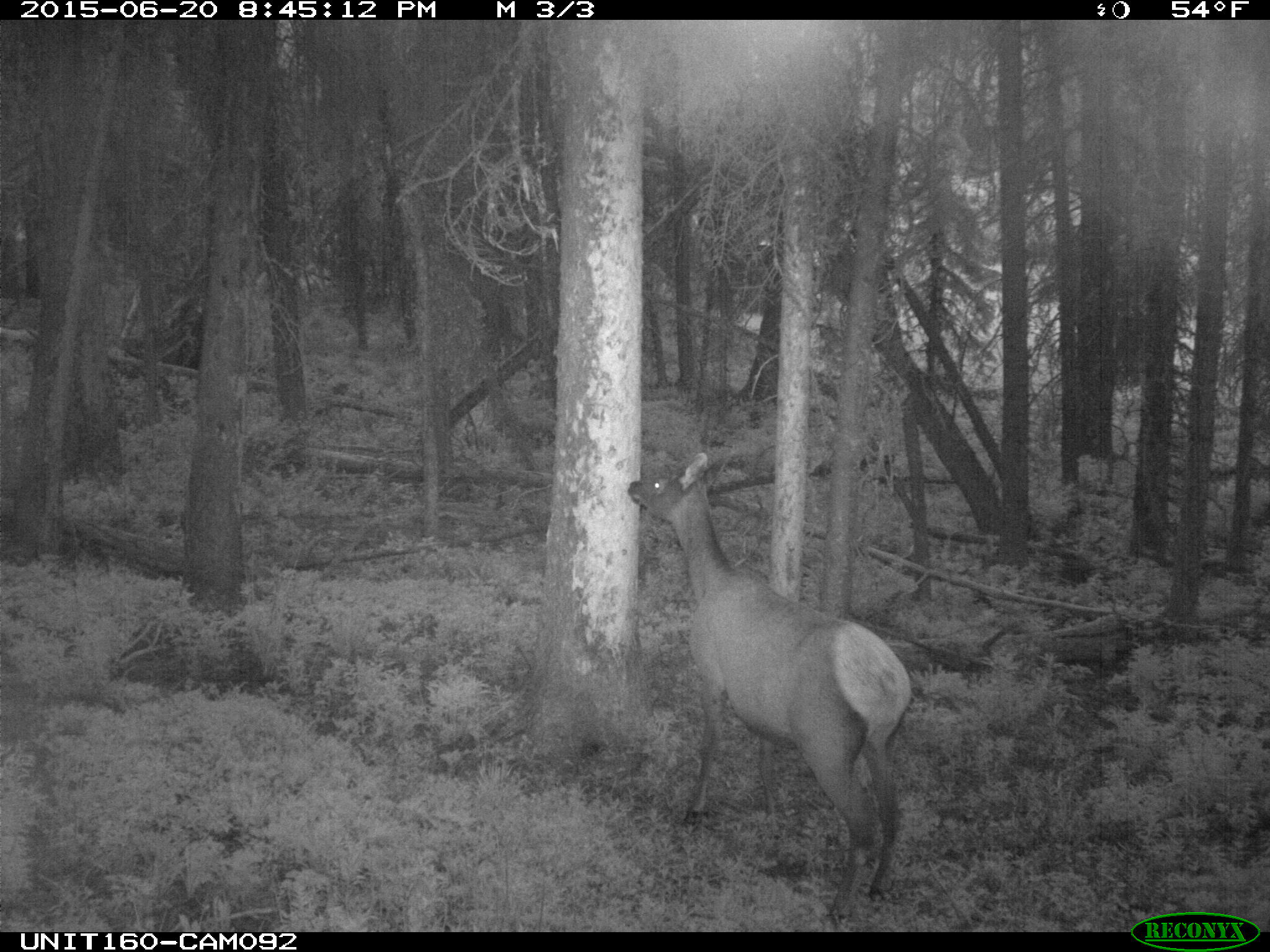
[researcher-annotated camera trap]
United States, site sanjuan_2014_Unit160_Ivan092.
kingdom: Animalia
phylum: Chordata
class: Mammalia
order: Artiodactyla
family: Cervidae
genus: Cervus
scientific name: Cervus elaphus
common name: red deer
Cervus elaphus (red deer).